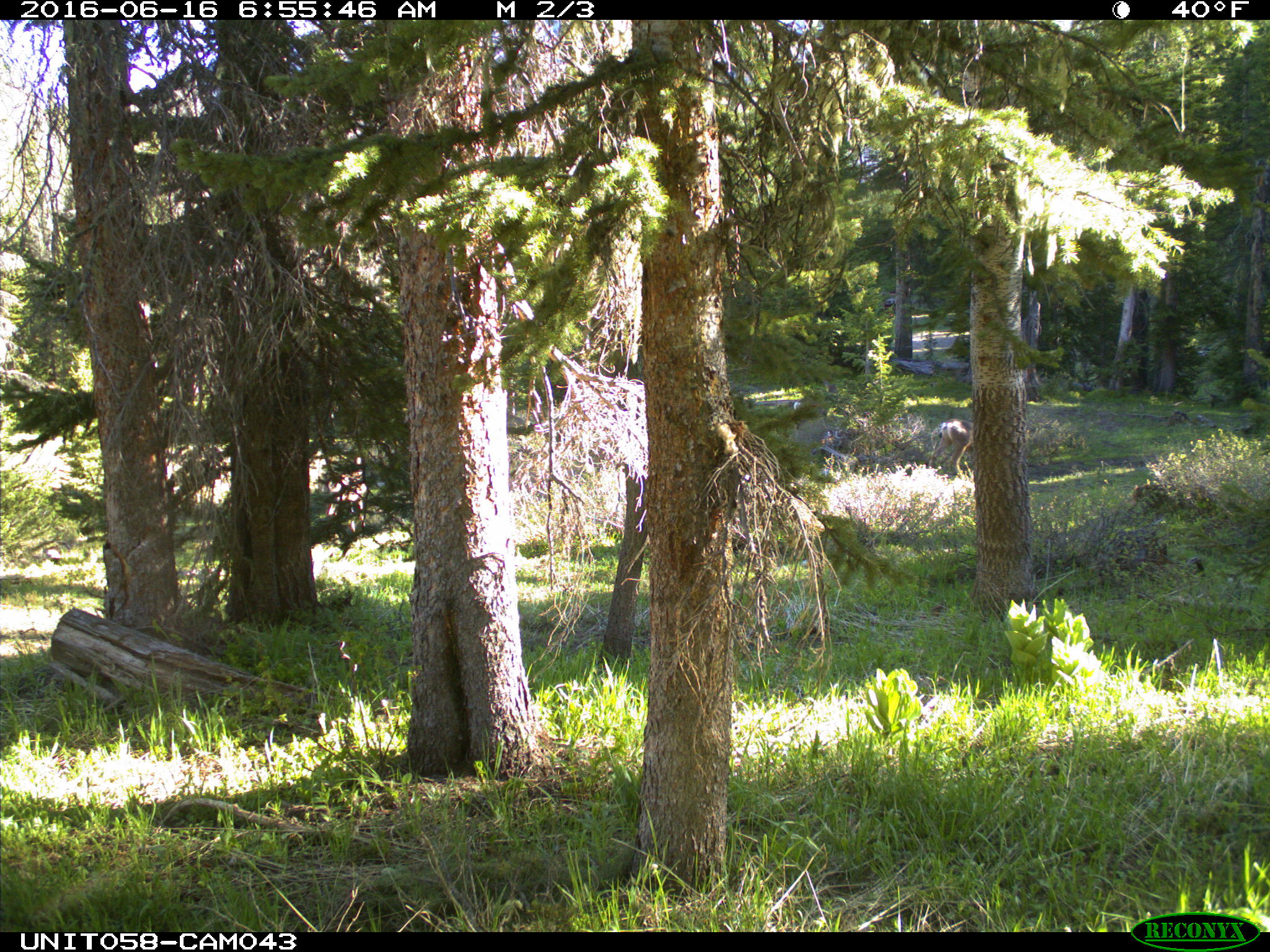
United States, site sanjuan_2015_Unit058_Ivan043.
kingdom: Animalia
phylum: Chordata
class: Mammalia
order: Artiodactyla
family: Cervidae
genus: Odocoileus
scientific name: Odocoileus hemionus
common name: mule deer